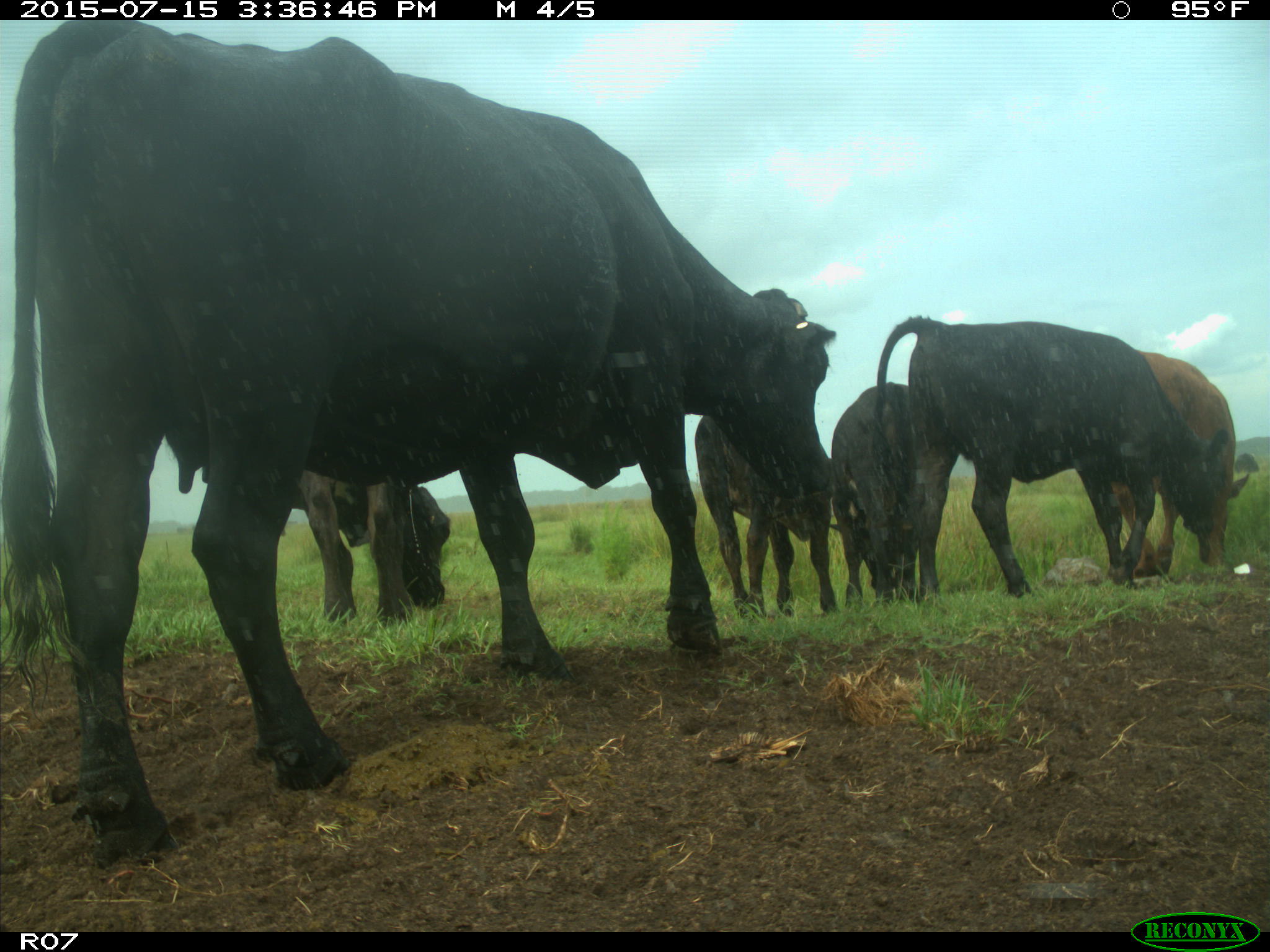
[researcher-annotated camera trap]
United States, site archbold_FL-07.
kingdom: Animalia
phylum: Chordata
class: Mammalia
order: Artiodactyla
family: Bovidae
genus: Bos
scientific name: Bos taurus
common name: domestic cow